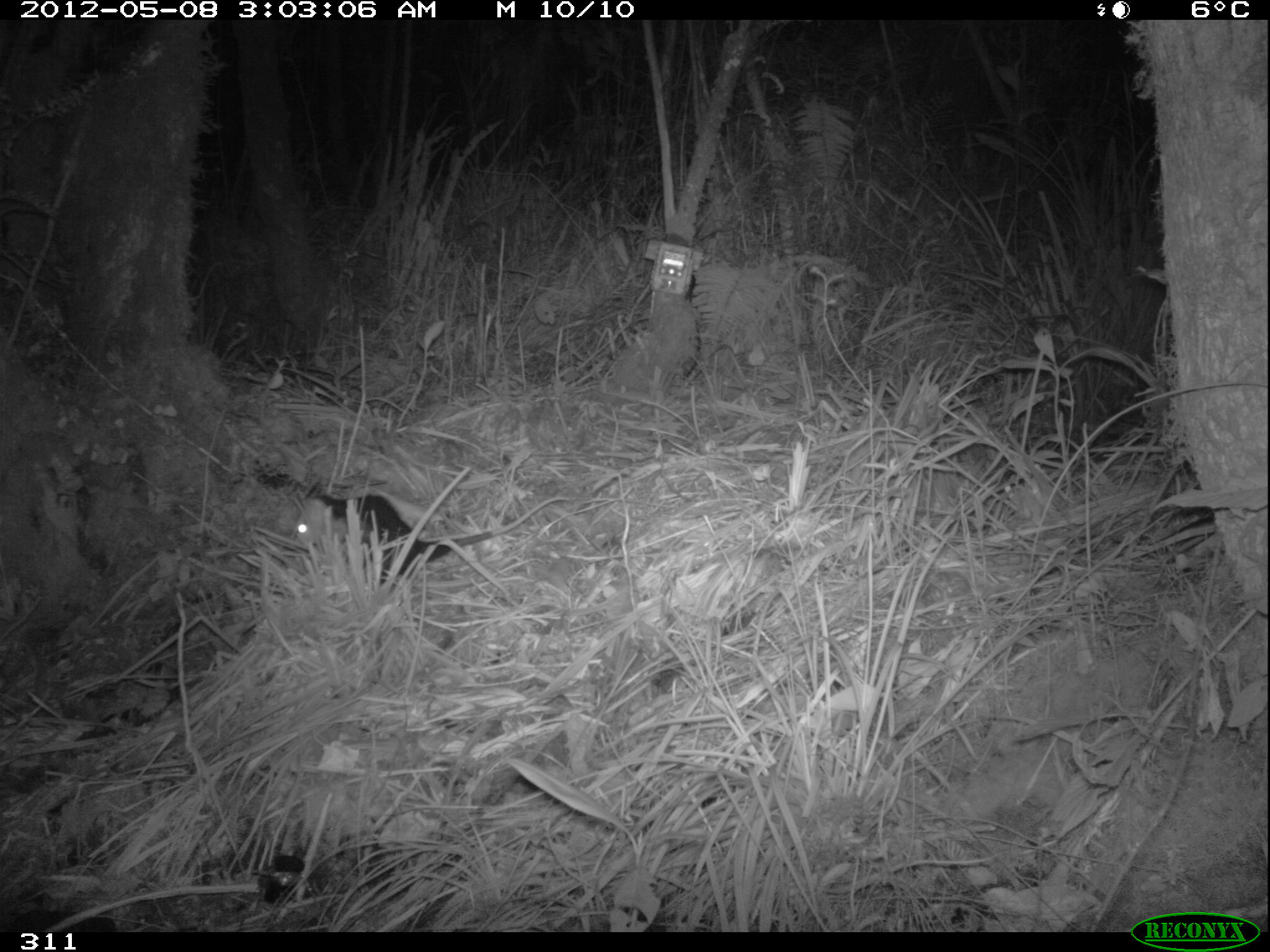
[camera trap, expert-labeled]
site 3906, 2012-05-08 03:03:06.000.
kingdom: Animalia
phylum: Chordata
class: Mammalia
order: Didelphimorphia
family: Didelphidae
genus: Didelphis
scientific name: Didelphis pernigra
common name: andean white-eared opossum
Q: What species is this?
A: Didelphis pernigra (andean white-eared opossum).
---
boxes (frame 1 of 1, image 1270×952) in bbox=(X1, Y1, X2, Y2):
didelphis pernigra: bbox=(292, 492, 572, 589)